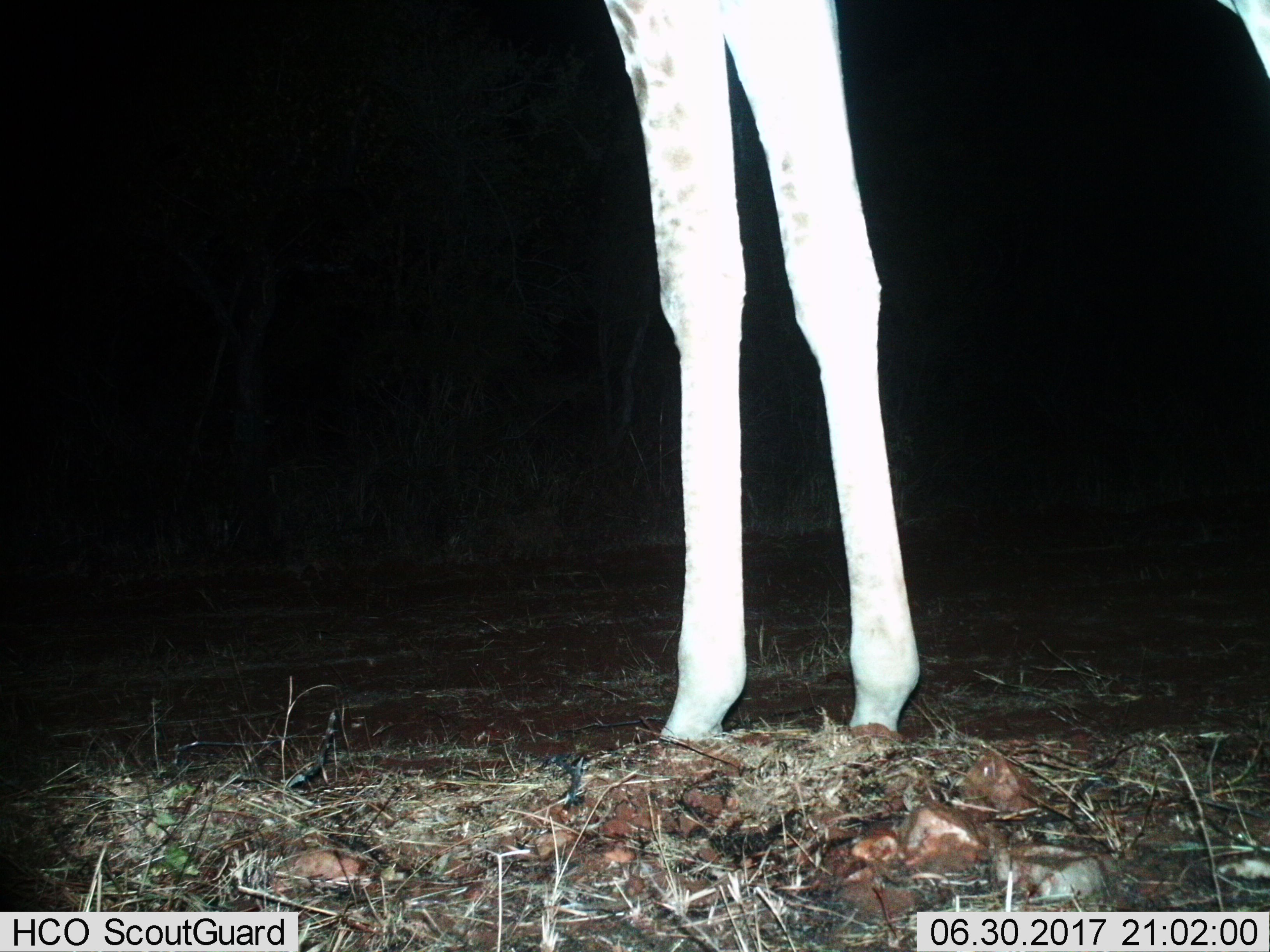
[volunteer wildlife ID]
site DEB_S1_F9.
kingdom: Animalia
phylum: Chordata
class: Mammalia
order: Artiodactyla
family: Giraffidae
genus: Giraffa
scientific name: Giraffa camelopardalis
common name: giraffe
Giraffe (Giraffa camelopardalis), count 1. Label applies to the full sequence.